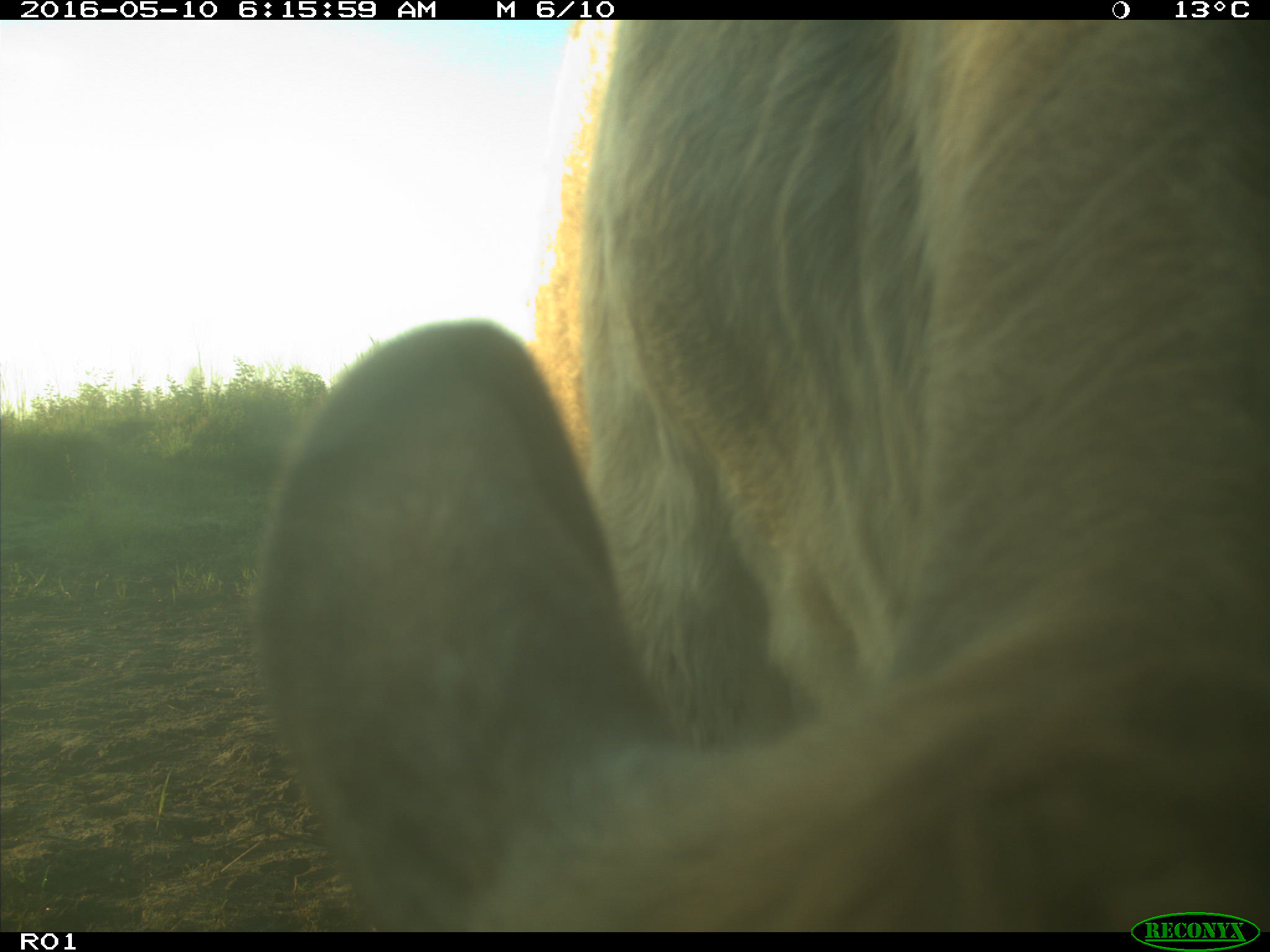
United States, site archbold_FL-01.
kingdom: Animalia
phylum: Chordata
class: Mammalia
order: Artiodactyla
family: Bovidae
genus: Bos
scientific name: Bos taurus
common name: domestic cow